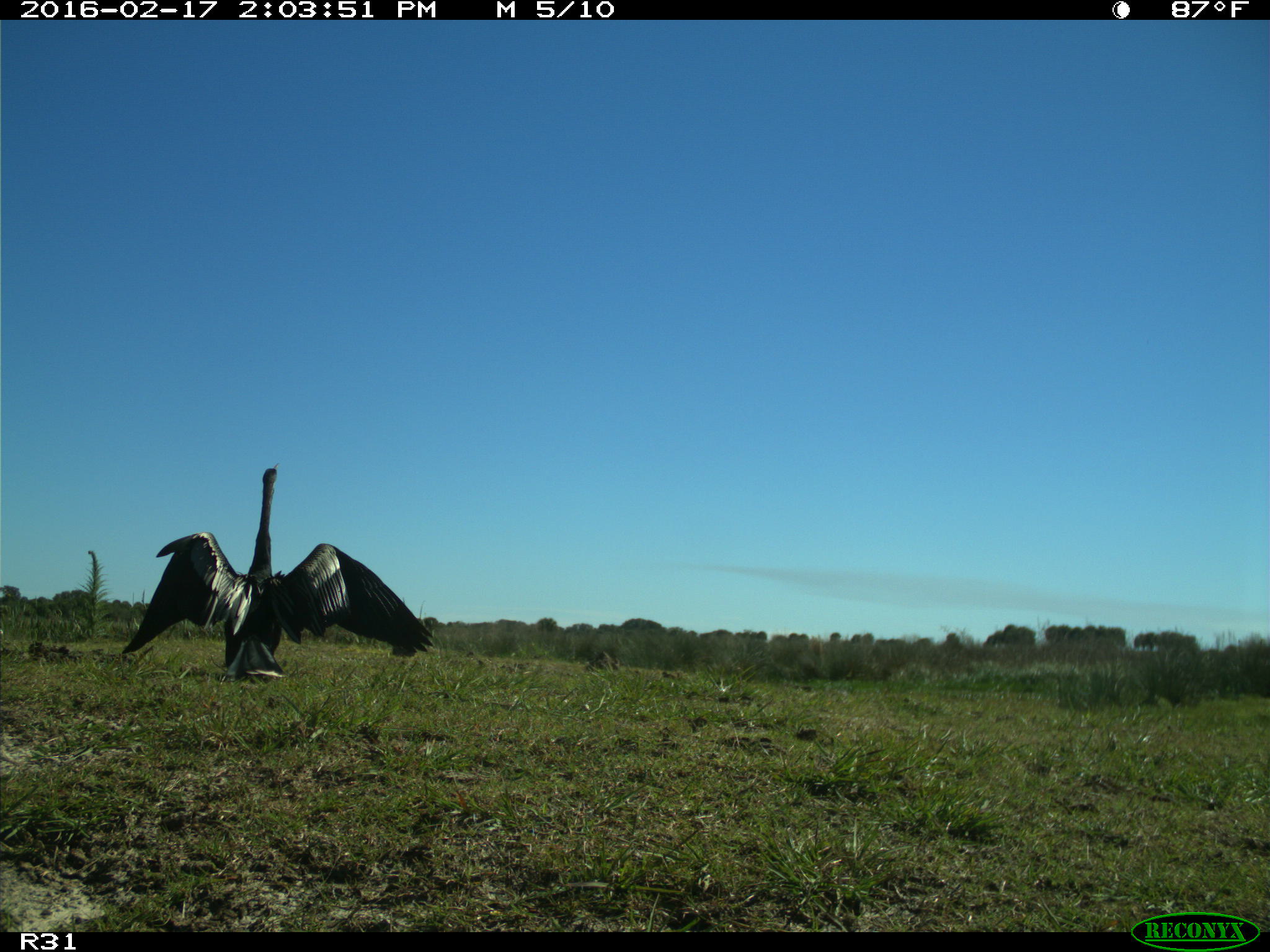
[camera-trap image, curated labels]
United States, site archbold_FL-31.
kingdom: Animalia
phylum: Chordata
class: Aves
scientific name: Aves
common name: birds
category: unidentified bird